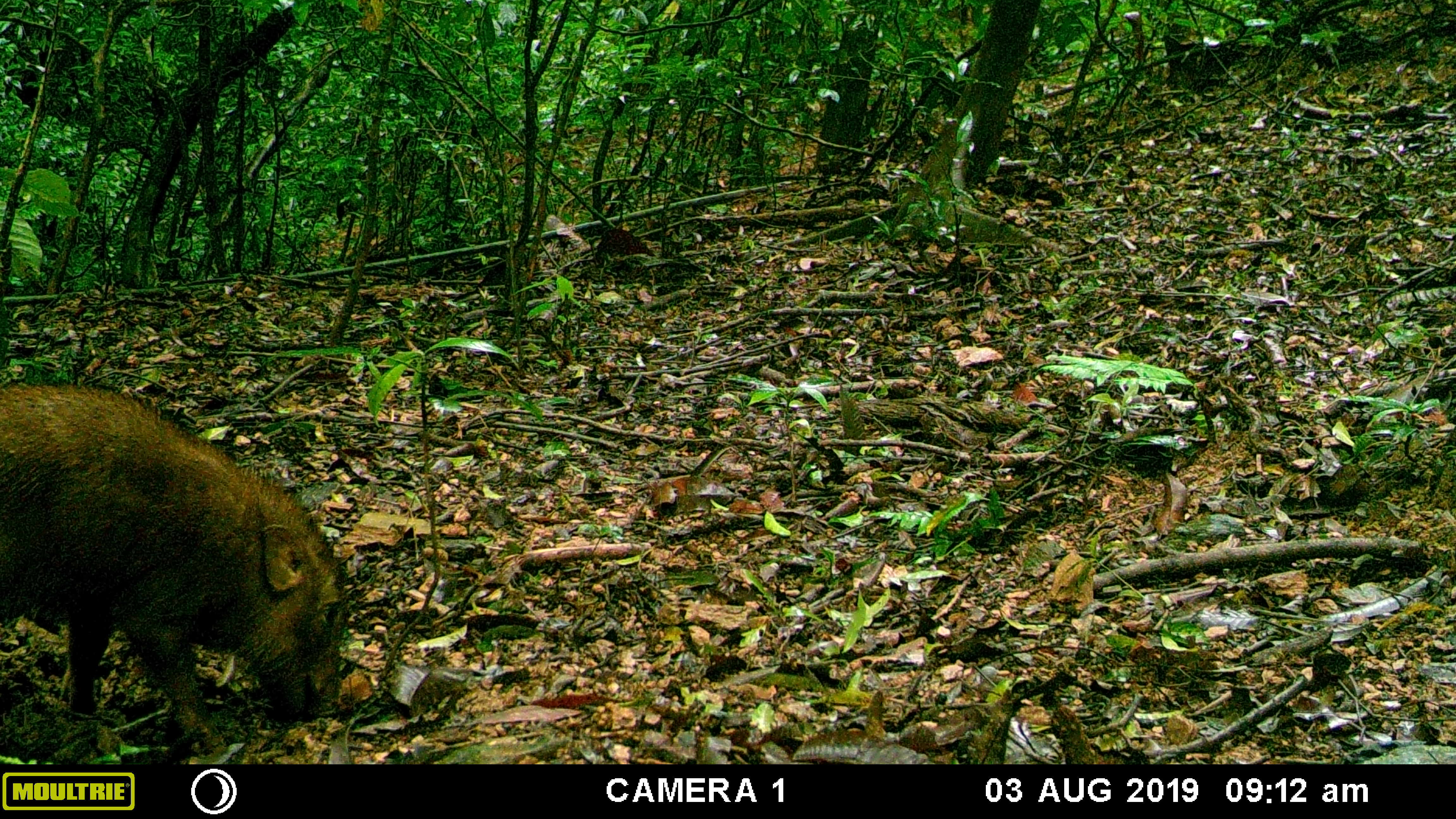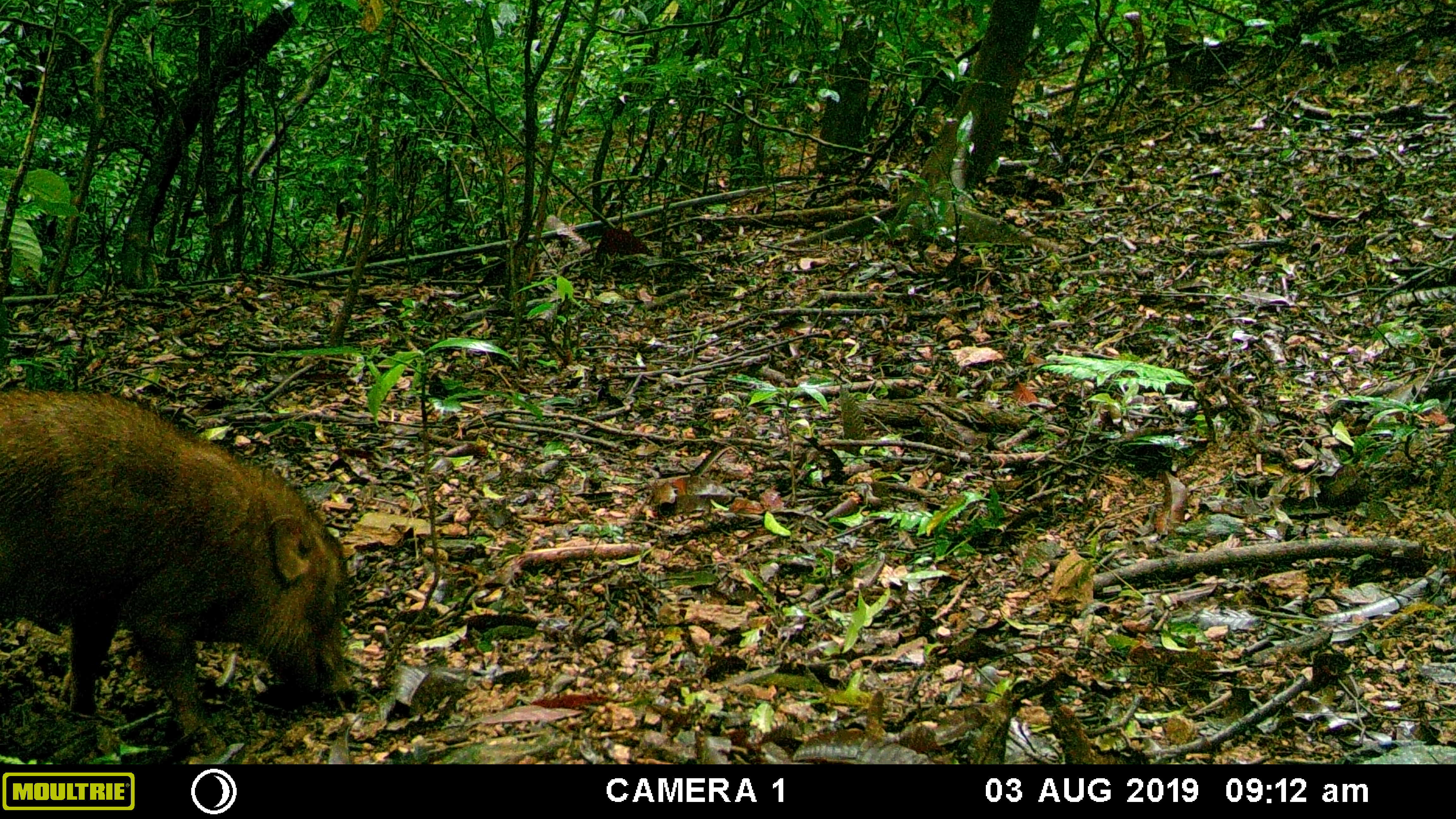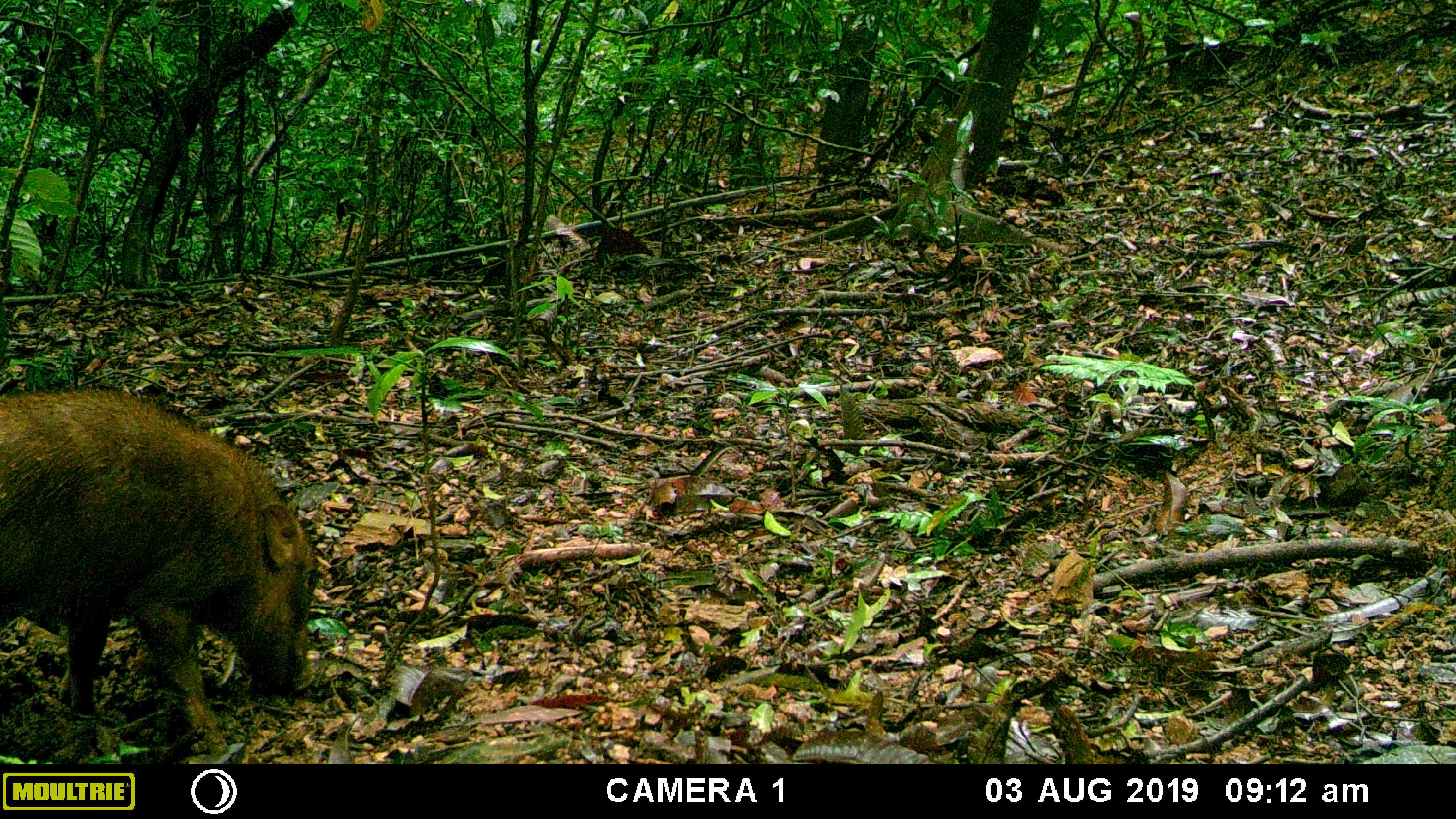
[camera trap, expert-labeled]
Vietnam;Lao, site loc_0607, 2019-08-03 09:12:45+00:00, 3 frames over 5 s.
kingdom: Animalia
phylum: Chordata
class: Mammalia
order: Artiodactyla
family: Suidae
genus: Sus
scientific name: Sus scrofa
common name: eurasian wild pig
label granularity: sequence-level